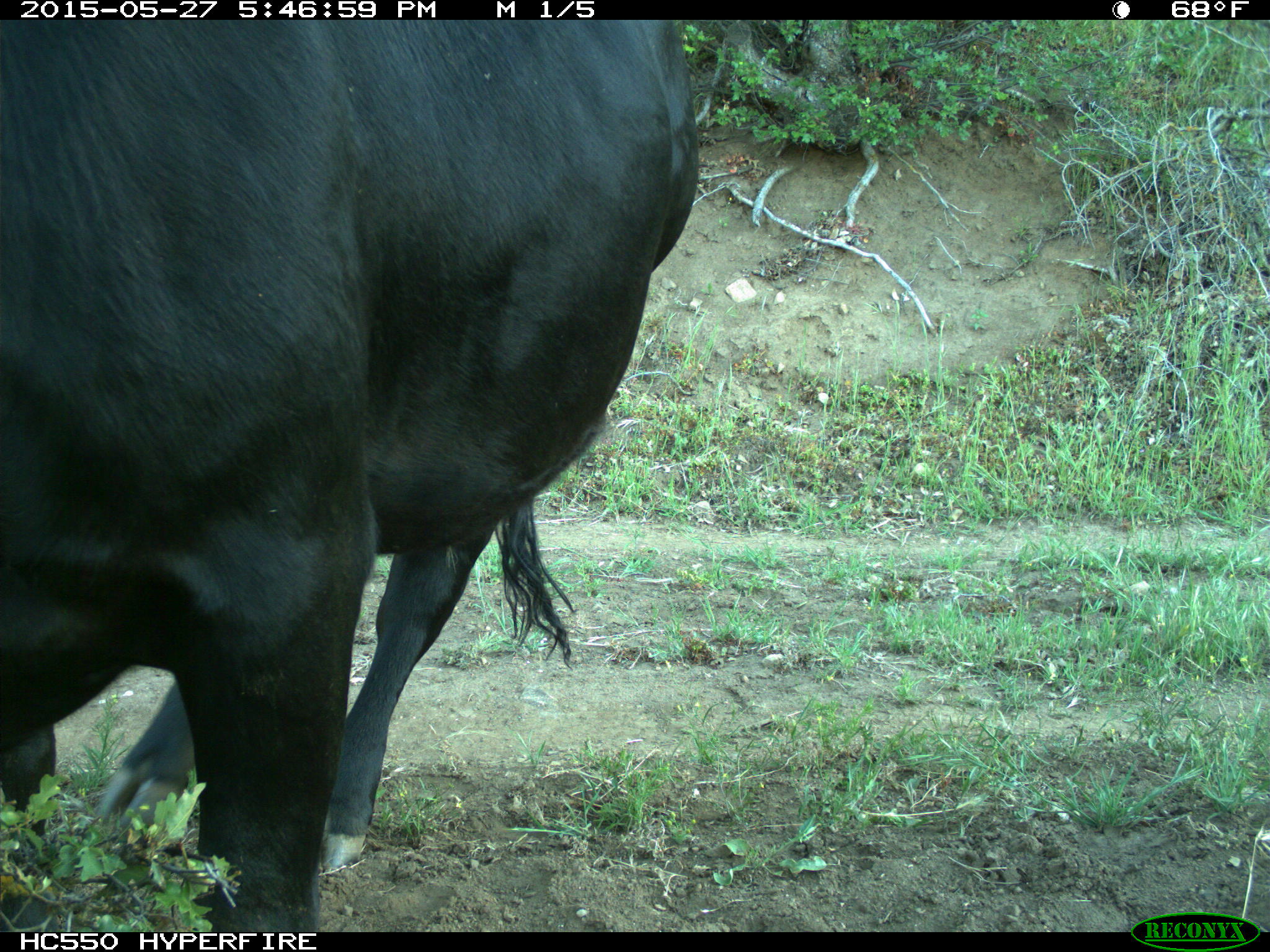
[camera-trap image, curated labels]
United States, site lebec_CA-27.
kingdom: Animalia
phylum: Chordata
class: Mammalia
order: Artiodactyla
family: Bovidae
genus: Bos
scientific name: Bos taurus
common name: domestic cow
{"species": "Bos taurus (domestic cow)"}